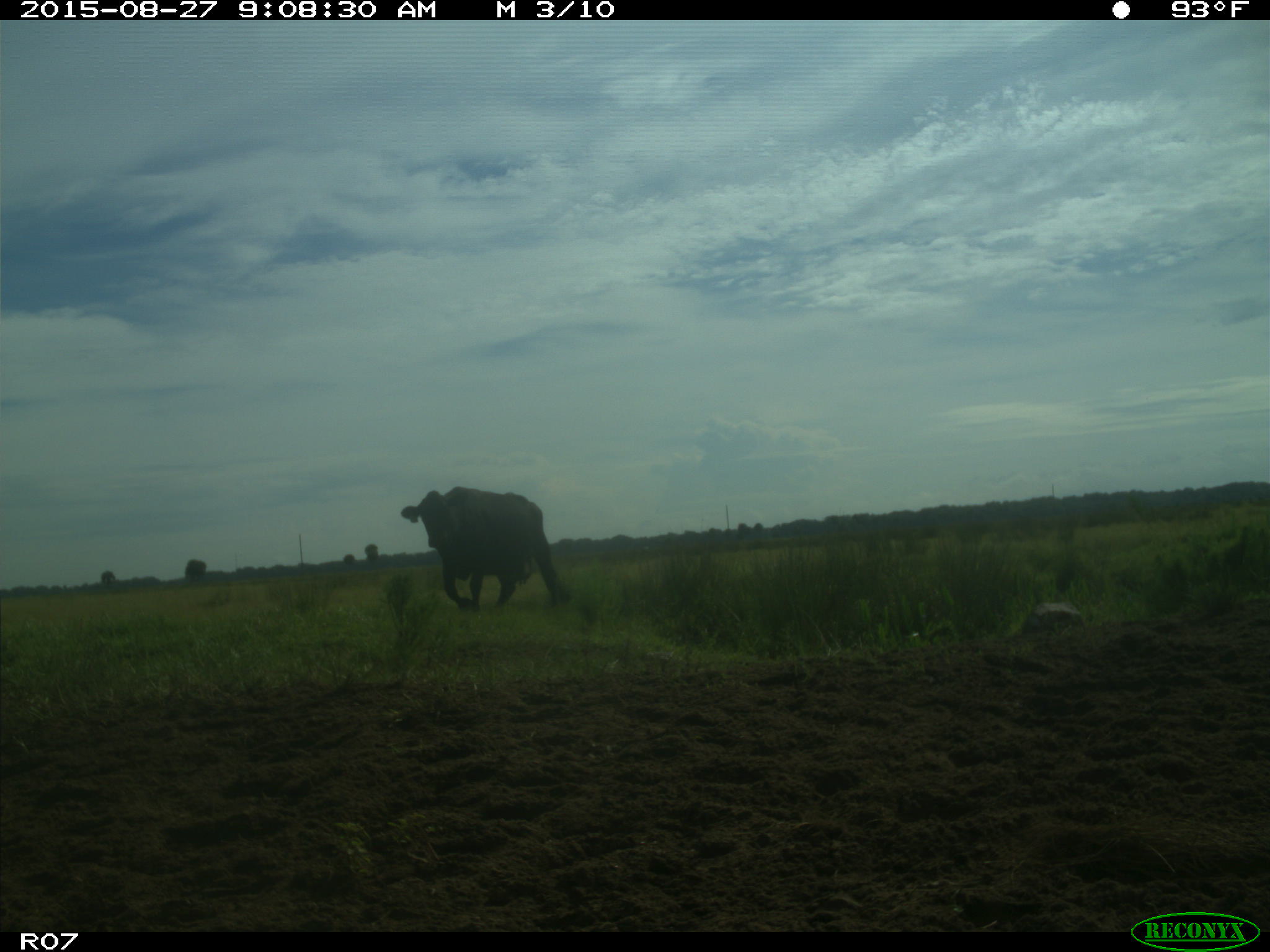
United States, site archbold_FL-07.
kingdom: Animalia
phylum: Chordata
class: Mammalia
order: Artiodactyla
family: Bovidae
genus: Bos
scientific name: Bos taurus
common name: domestic cow